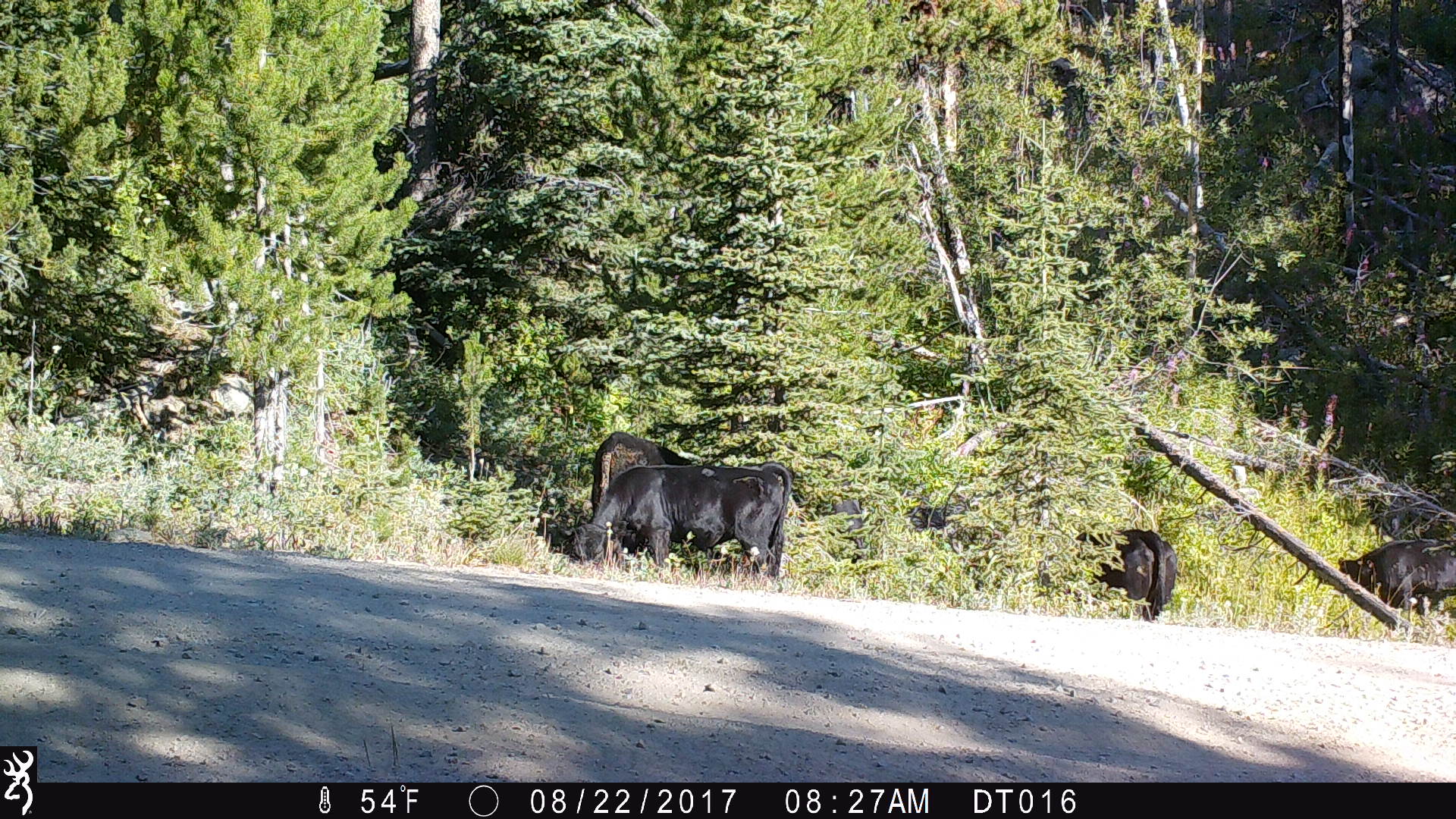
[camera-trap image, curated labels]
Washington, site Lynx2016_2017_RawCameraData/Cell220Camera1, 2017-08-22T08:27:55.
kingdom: Animalia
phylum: Chordata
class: Mammalia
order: Artiodactyla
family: Bovidae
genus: Bos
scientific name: Bos taurus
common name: domestic cattle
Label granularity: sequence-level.